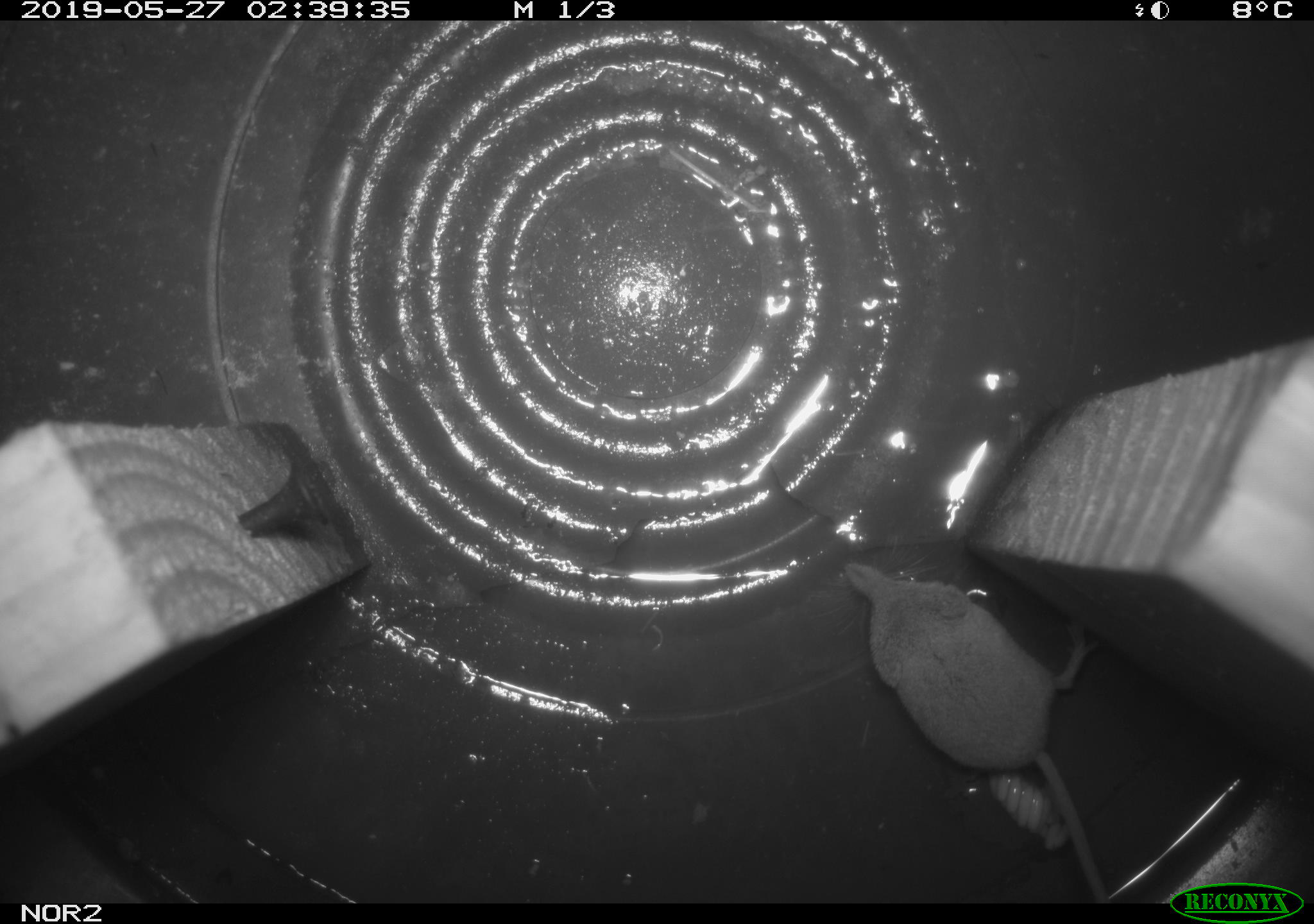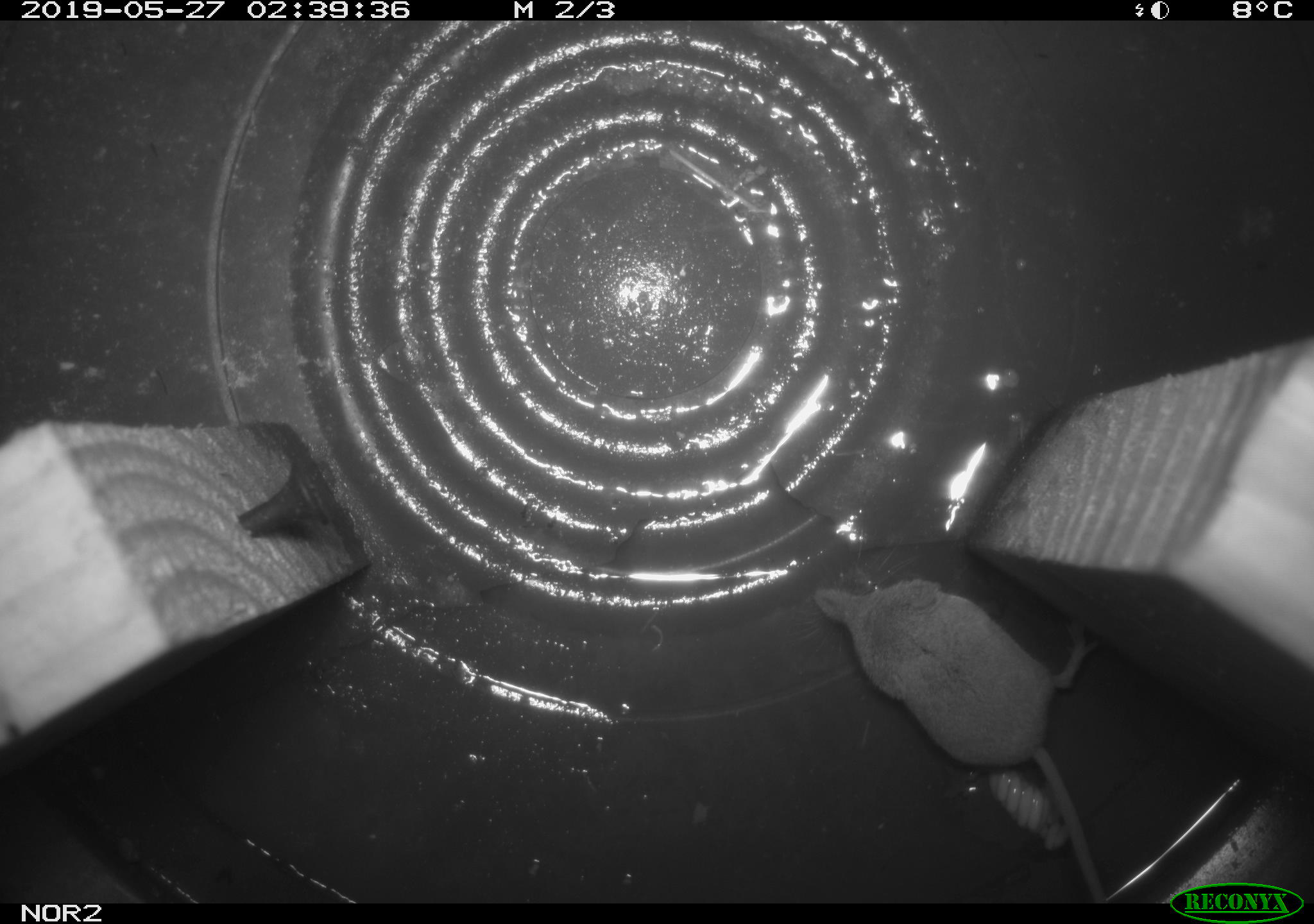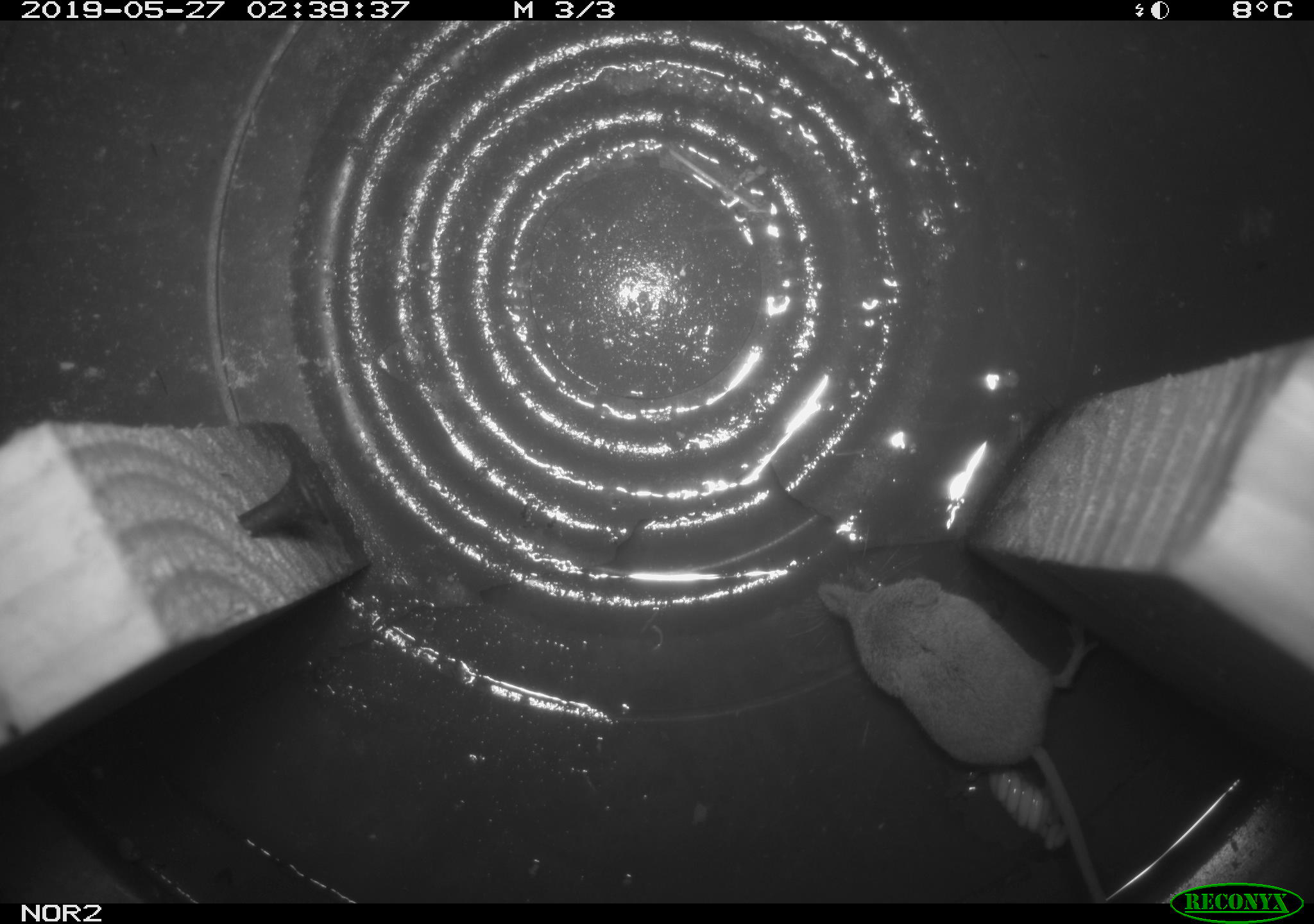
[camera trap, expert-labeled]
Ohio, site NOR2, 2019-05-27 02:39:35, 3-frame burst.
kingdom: Animalia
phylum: Chordata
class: Mammalia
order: Eulipotyphla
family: Soricidae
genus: Sorex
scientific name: Sorex cinereus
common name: masked shrew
Masked shrew (Sorex cinereus).